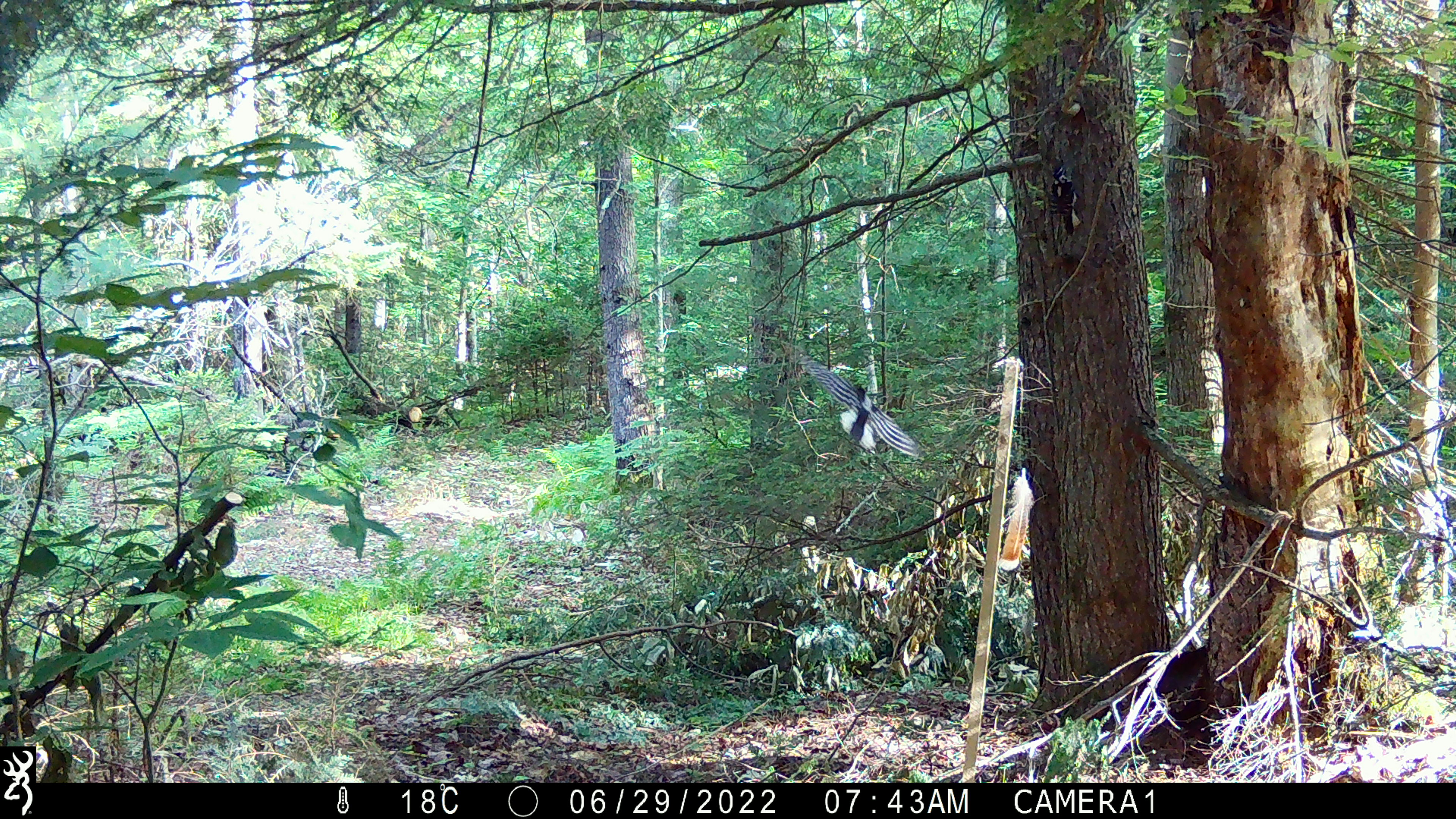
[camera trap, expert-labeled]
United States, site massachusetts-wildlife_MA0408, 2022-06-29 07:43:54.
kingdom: Animalia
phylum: Chordata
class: Aves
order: Piciformes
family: Picidae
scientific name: Picidae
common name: woodpecker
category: woodpecker sp.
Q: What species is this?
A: Woodpecker sp. (woodpecker) (Picidae).